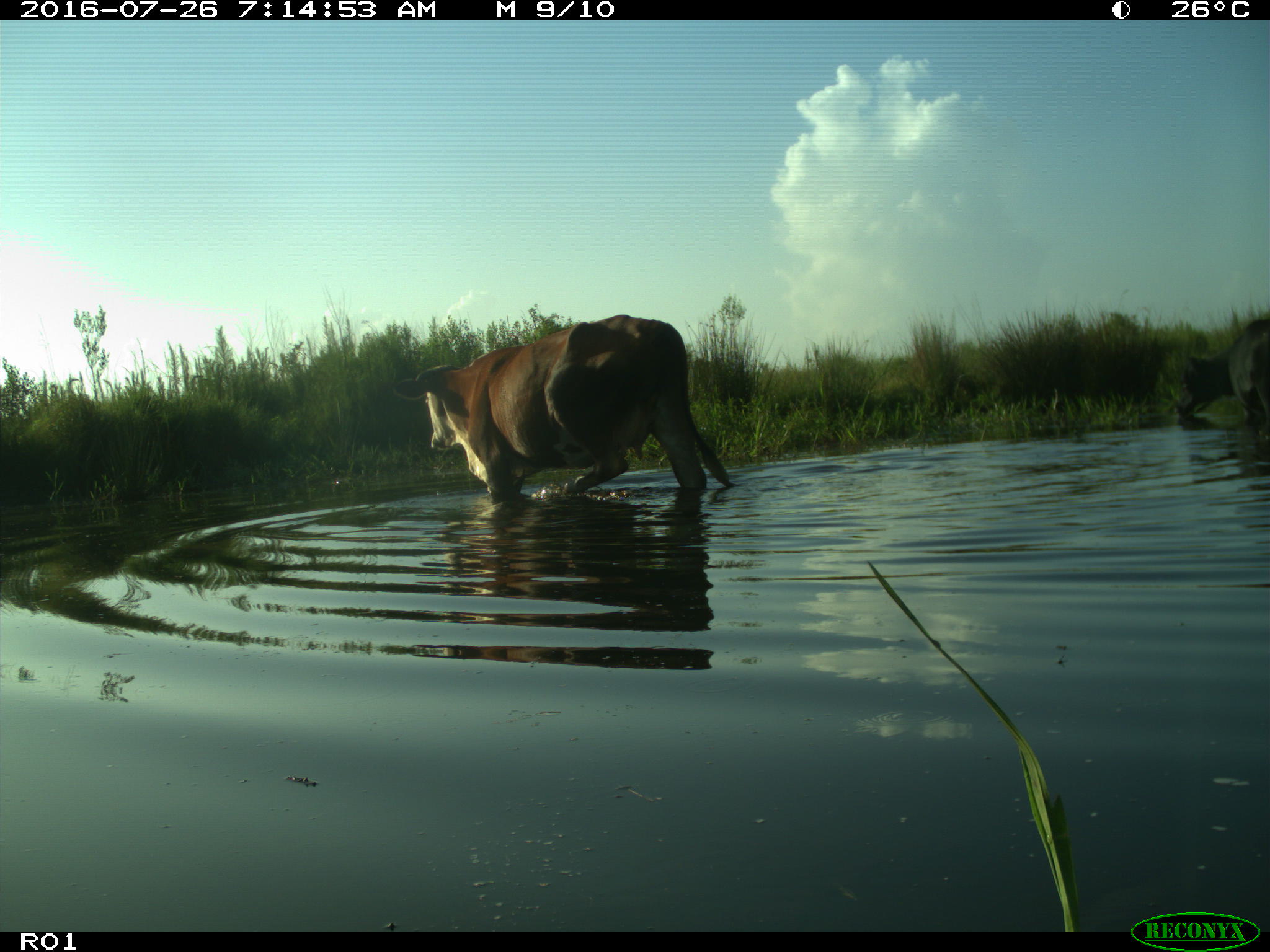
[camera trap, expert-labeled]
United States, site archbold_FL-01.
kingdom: Animalia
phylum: Chordata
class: Mammalia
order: Artiodactyla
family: Bovidae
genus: Bos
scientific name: Bos taurus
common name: domestic cow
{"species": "Bos taurus (domestic cow)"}